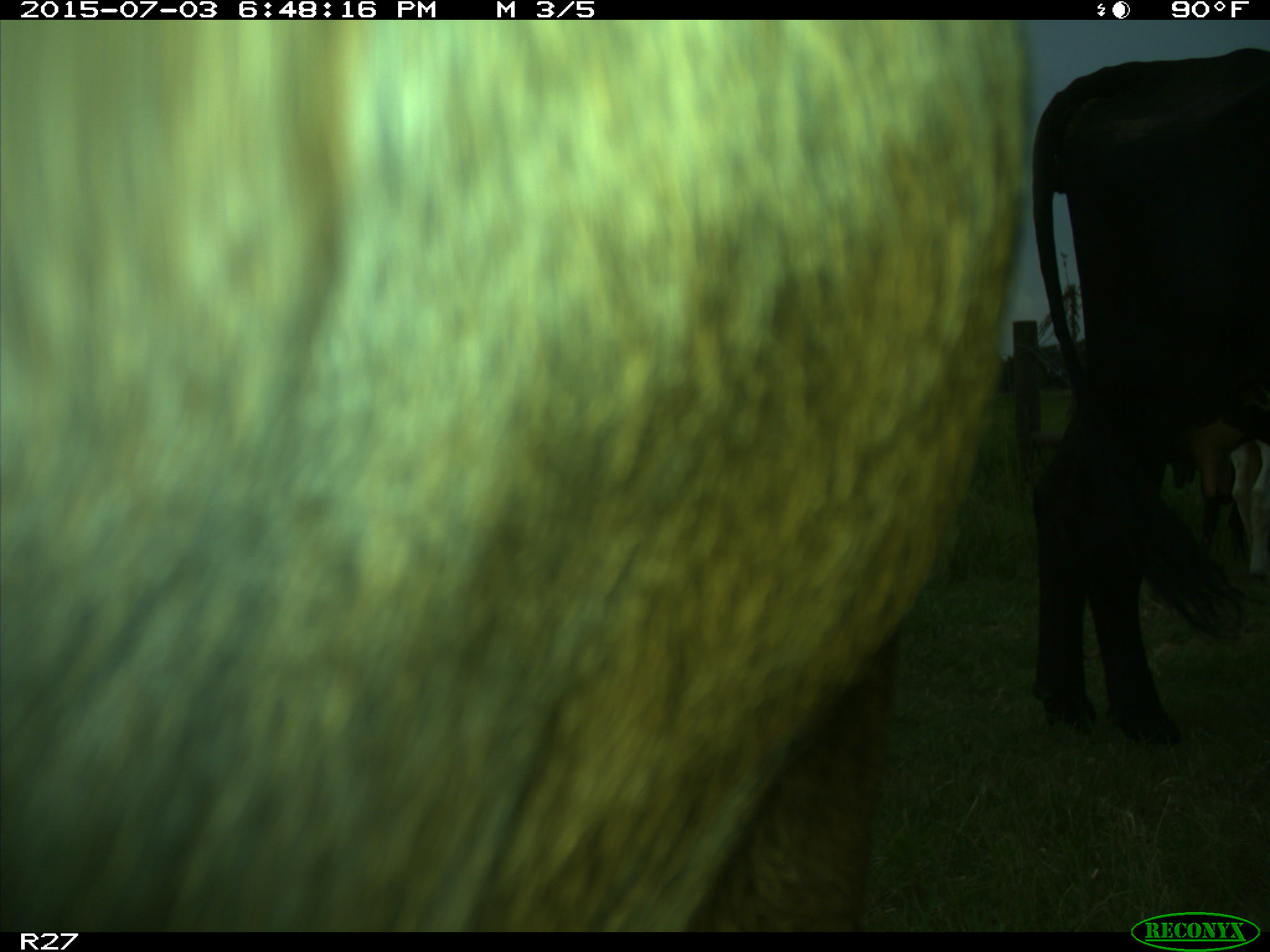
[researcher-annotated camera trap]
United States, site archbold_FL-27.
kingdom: Animalia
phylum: Chordata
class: Mammalia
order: Artiodactyla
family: Bovidae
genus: Bos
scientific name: Bos taurus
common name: domestic cow